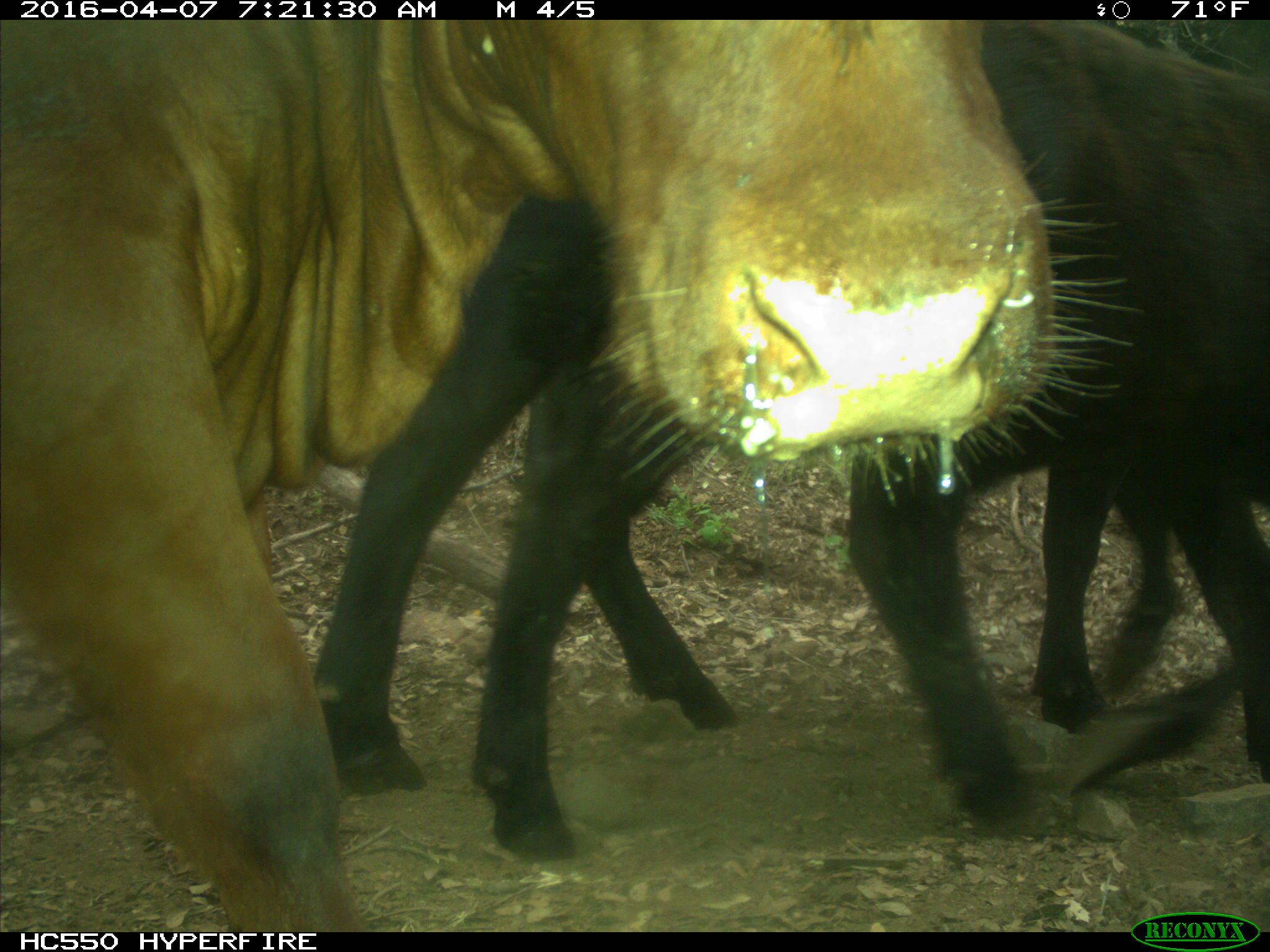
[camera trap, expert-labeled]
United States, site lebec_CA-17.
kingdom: Animalia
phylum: Chordata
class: Mammalia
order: Artiodactyla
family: Bovidae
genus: Bos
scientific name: Bos taurus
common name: domestic cow